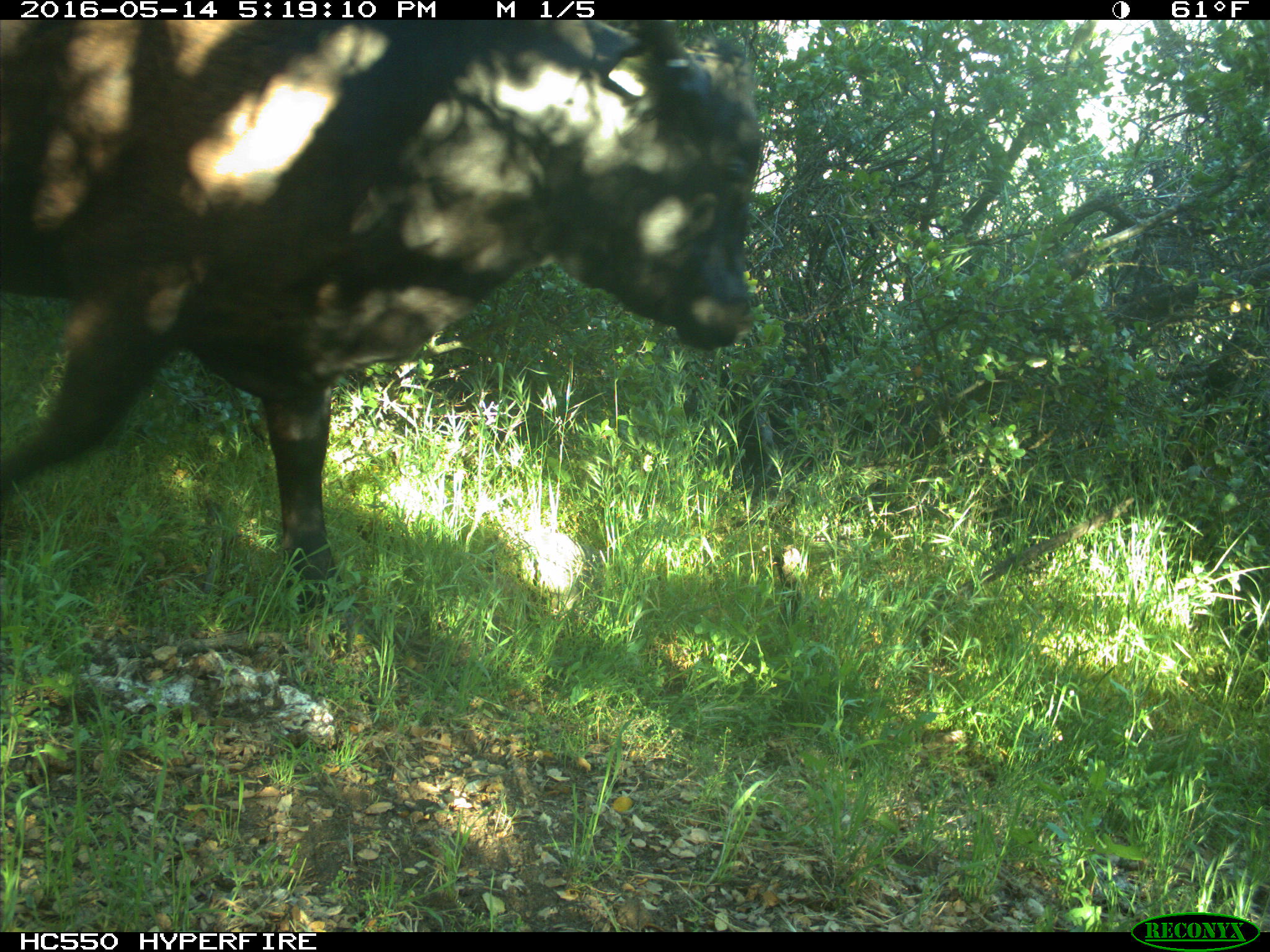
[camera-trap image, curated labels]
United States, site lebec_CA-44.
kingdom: Animalia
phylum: Chordata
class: Mammalia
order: Artiodactyla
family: Bovidae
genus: Bos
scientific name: Bos taurus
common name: domestic cow